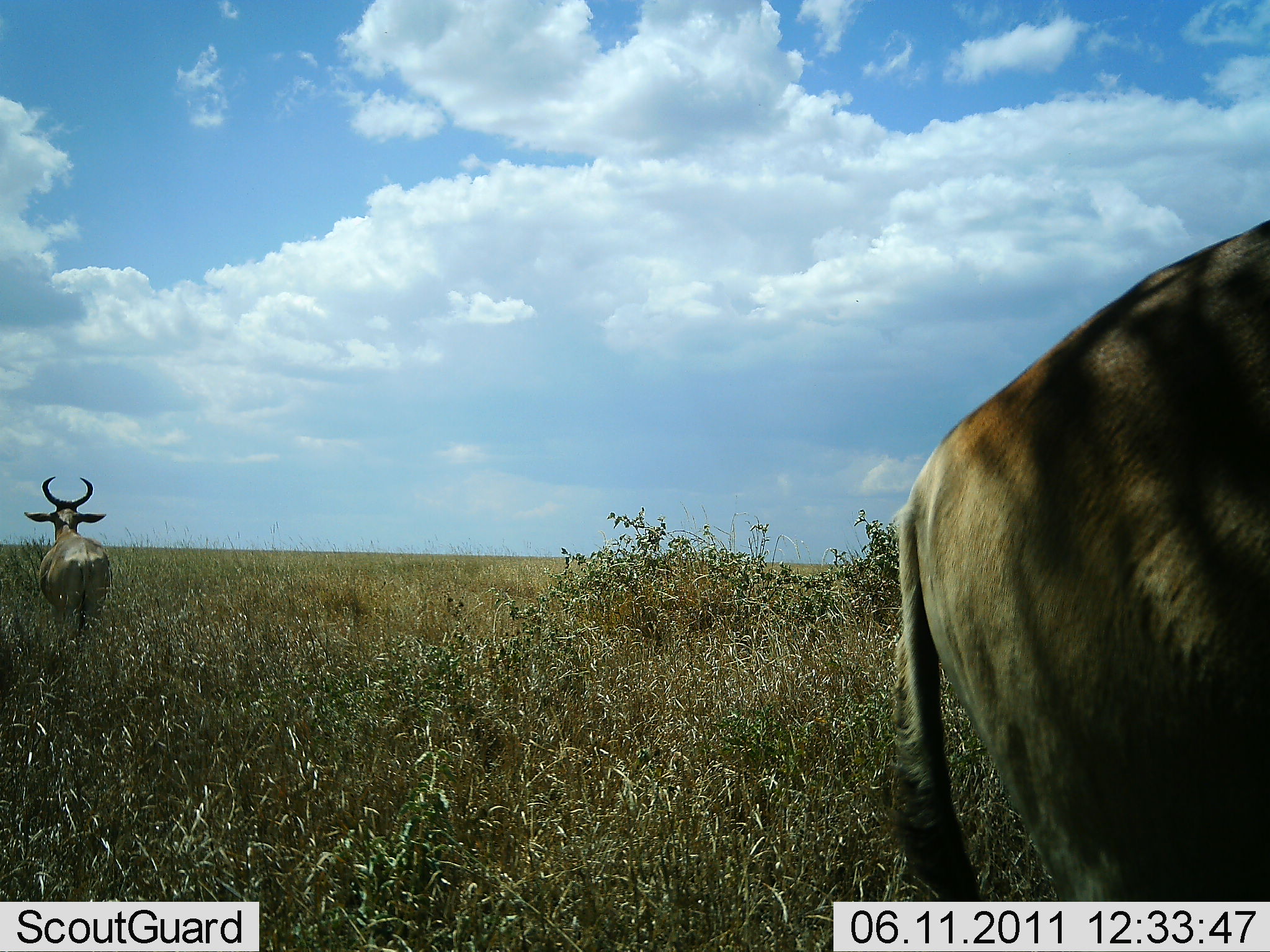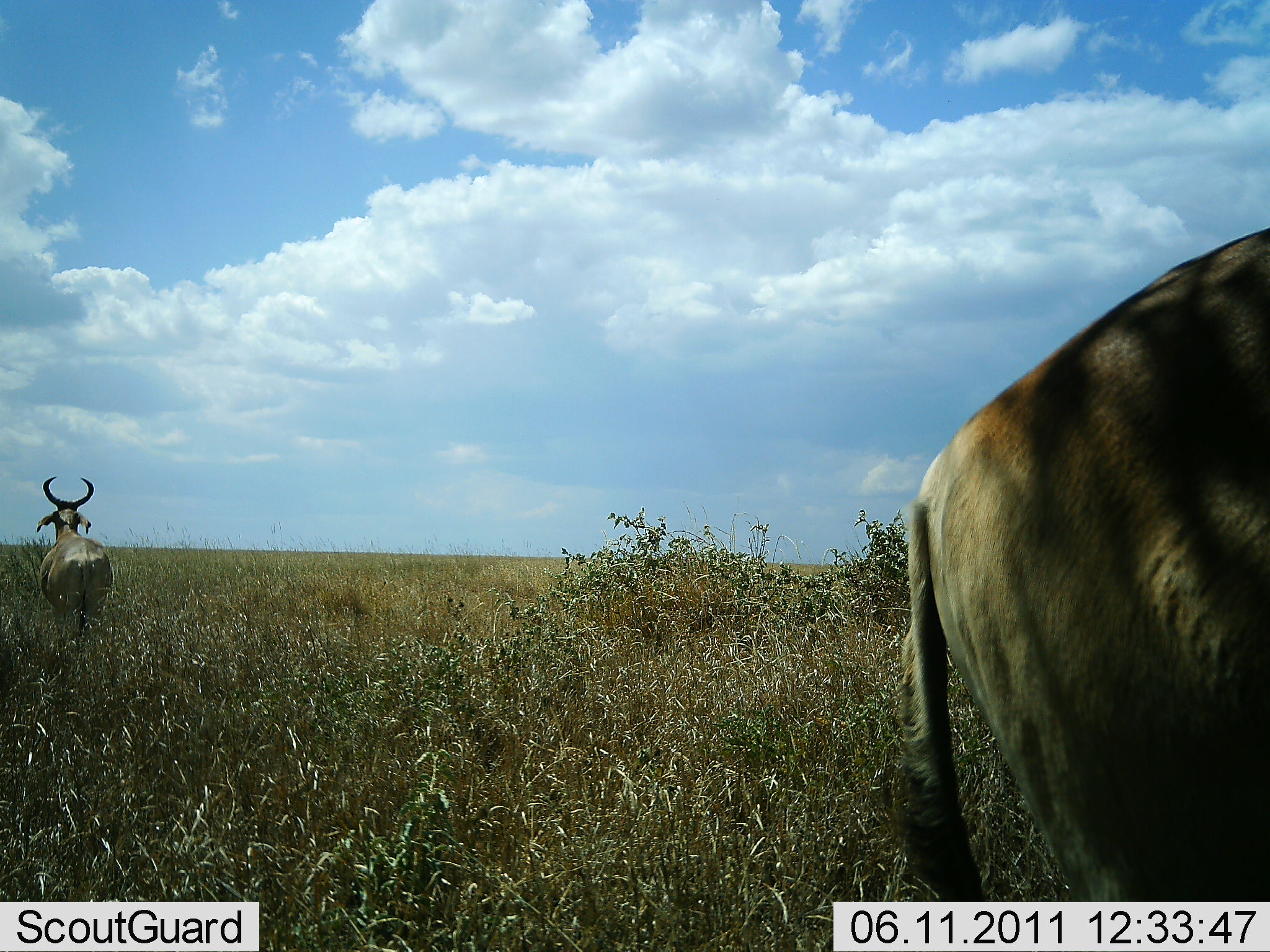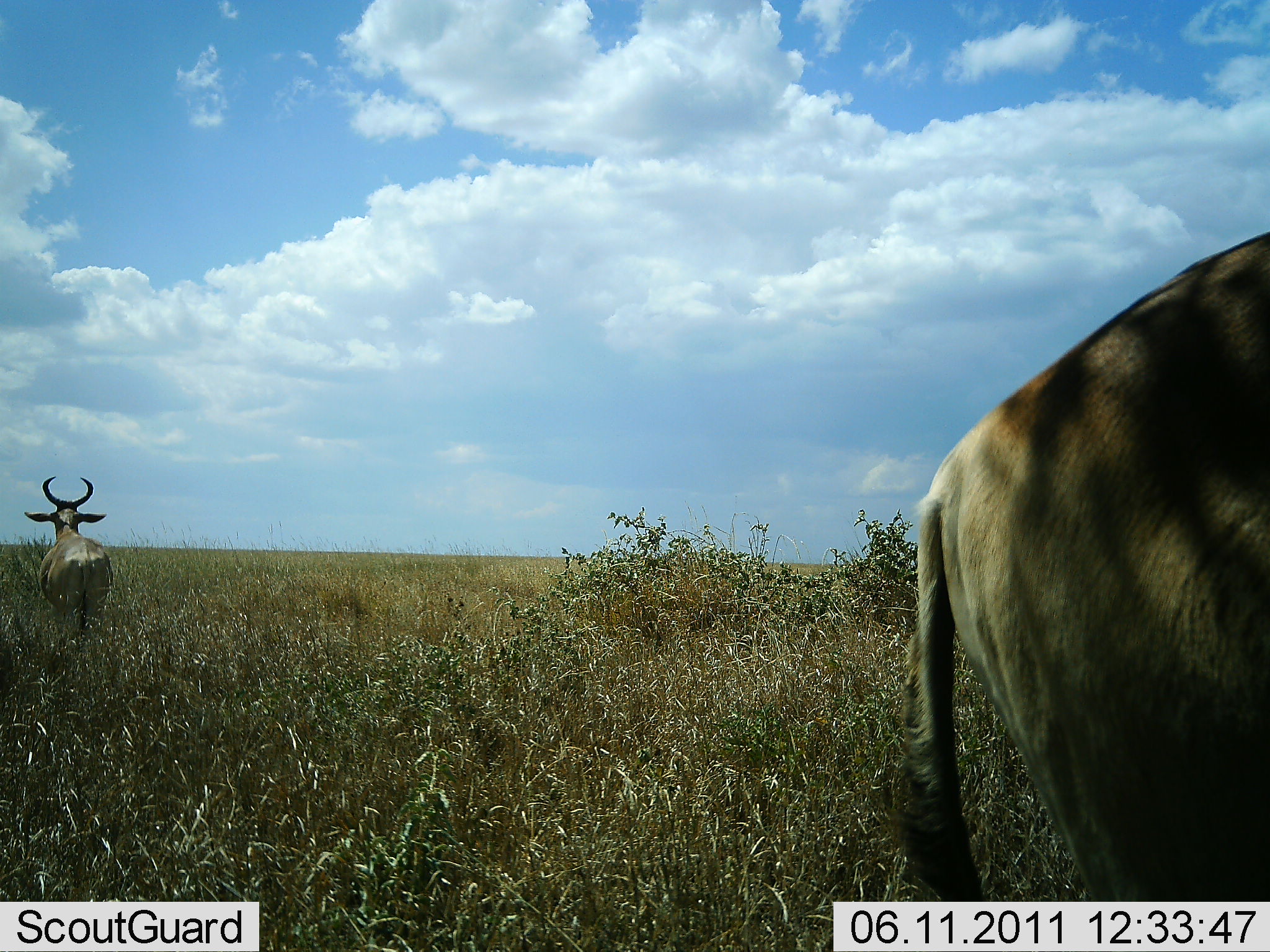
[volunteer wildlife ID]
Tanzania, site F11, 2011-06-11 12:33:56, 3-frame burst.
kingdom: Animalia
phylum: Chordata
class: Mammalia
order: Artiodactyla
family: Bovidae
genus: Alcelaphus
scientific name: Alcelaphus buselaphus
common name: hartebeest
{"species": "hartebeest (Alcelaphus buselaphus)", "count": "2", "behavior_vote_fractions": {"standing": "92%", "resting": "0%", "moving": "15%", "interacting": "0%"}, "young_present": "0%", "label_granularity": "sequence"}